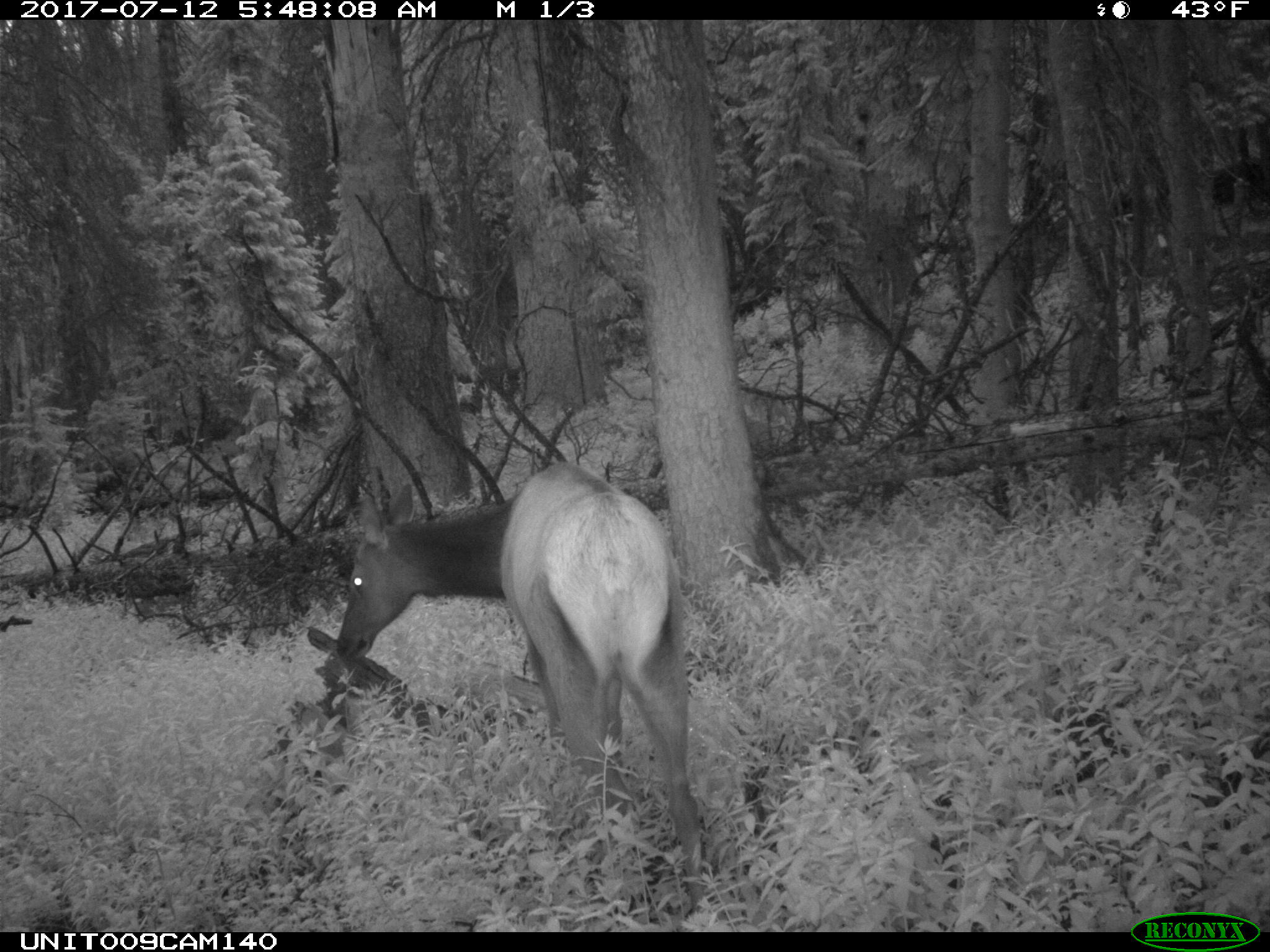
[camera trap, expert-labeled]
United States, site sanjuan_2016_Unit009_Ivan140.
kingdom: Animalia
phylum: Chordata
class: Mammalia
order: Artiodactyla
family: Cervidae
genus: Cervus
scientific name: Cervus elaphus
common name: red deer